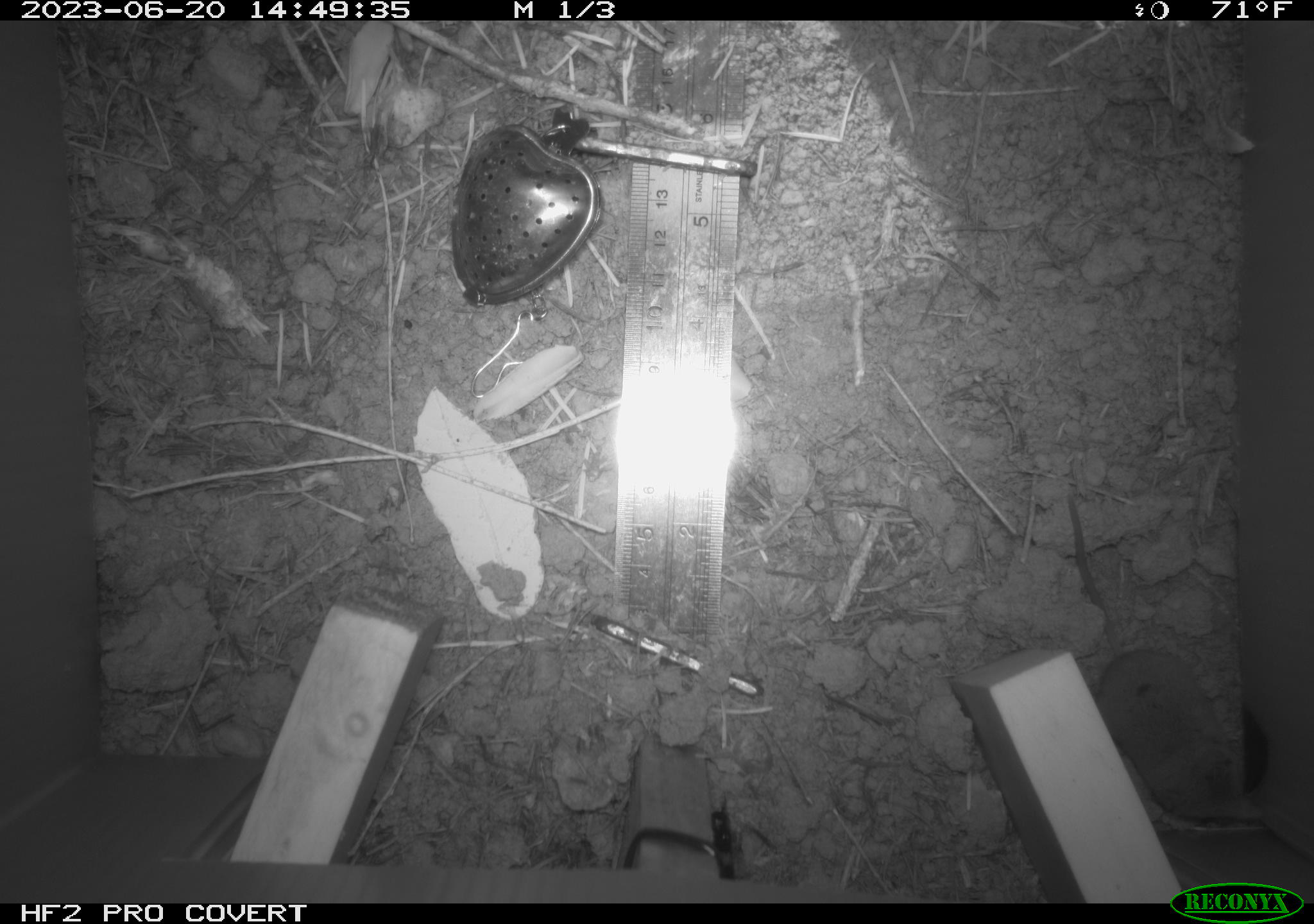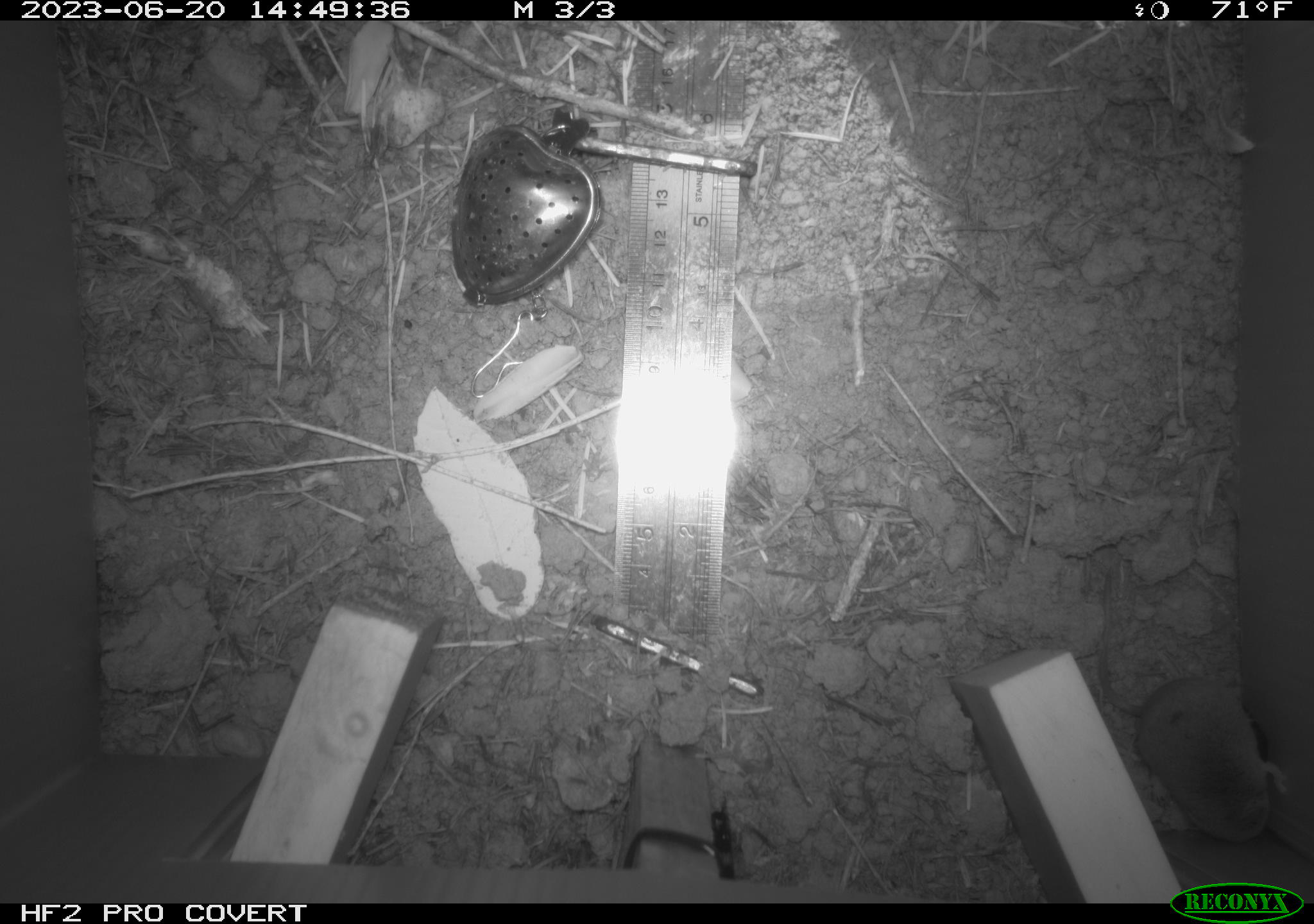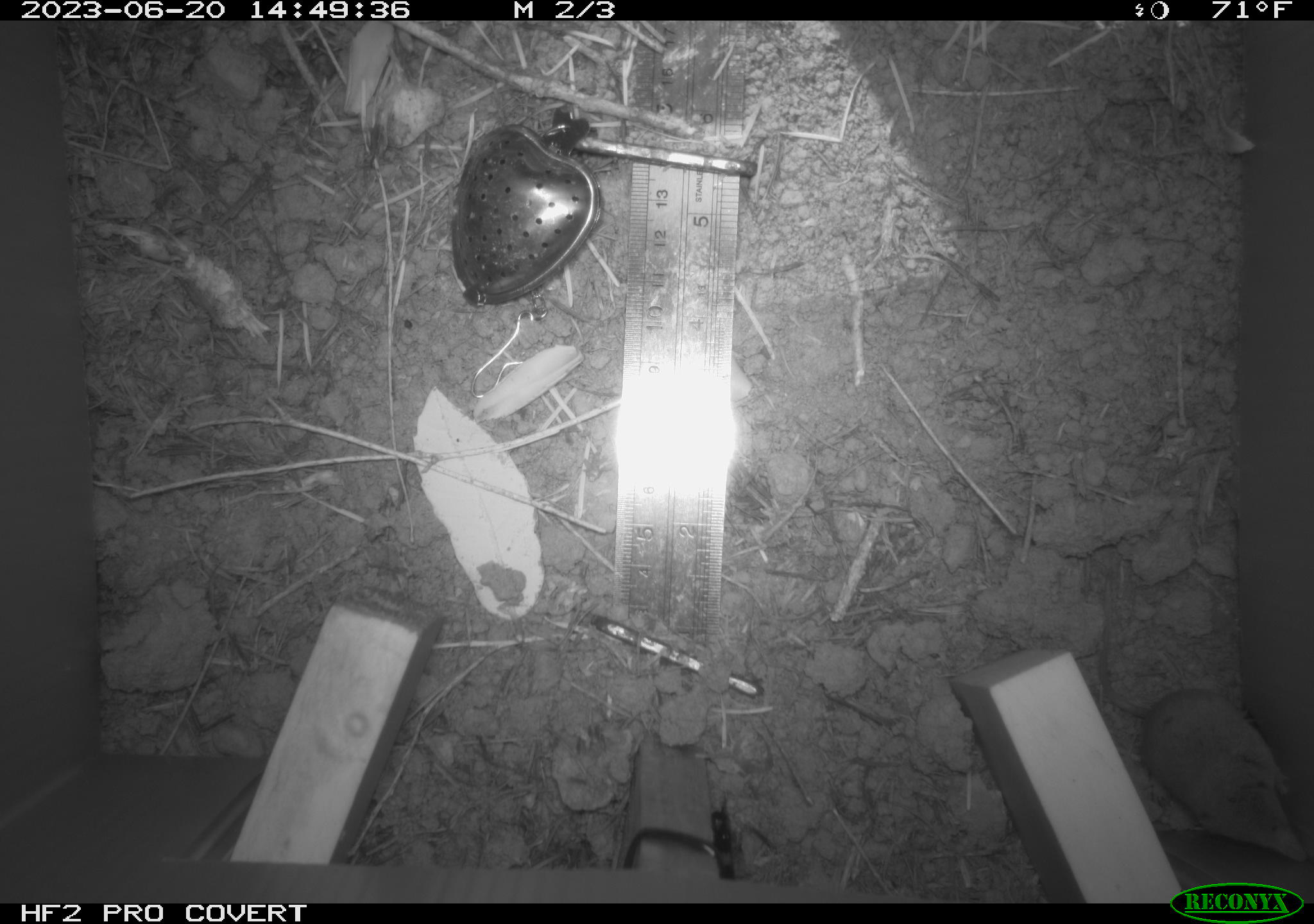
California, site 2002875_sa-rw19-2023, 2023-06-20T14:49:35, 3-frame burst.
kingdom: Animalia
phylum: Chordata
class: Mammalia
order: Eulipotyphla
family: Soricidae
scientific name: Soricidae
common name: shrews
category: soricidae family